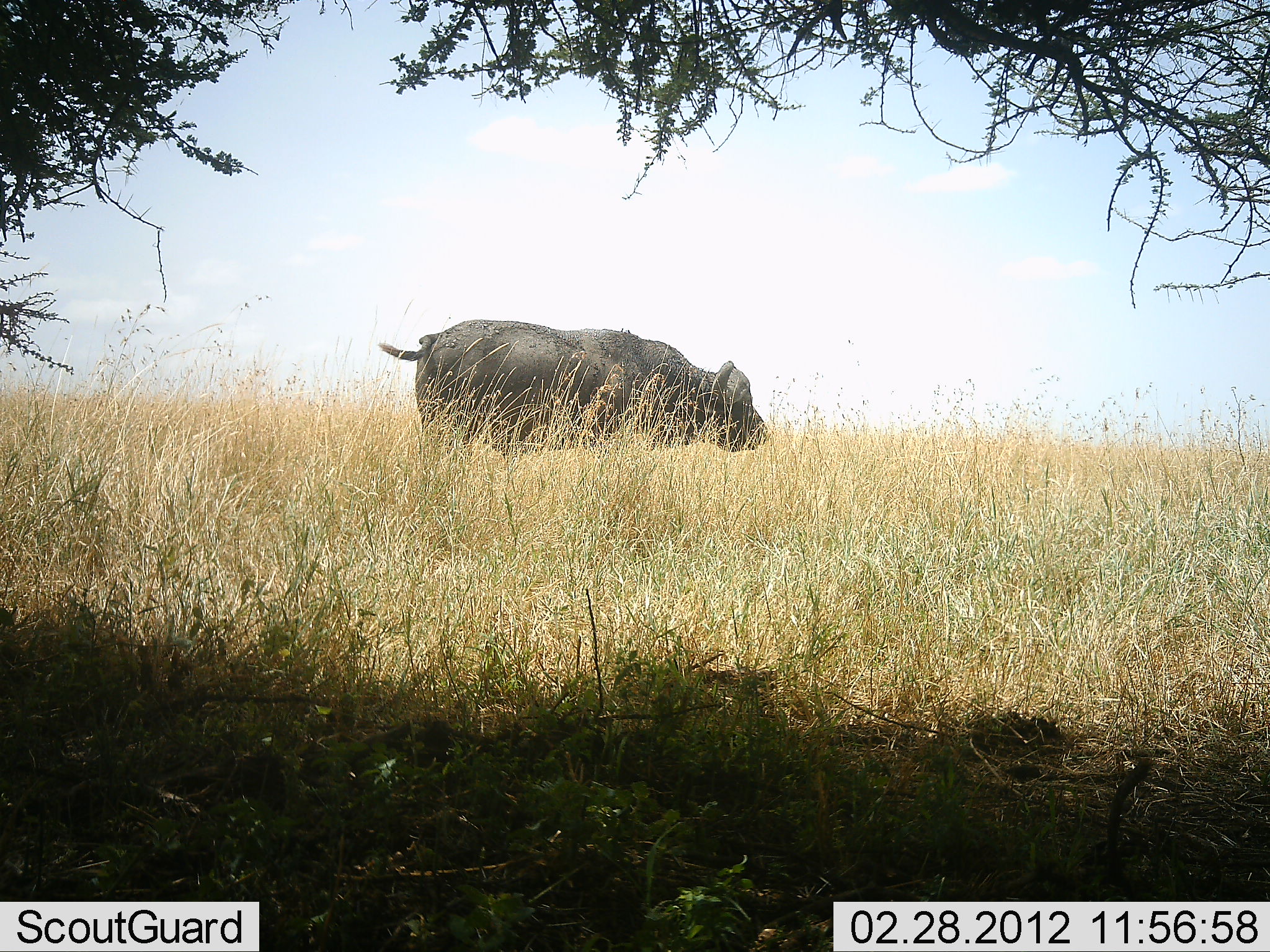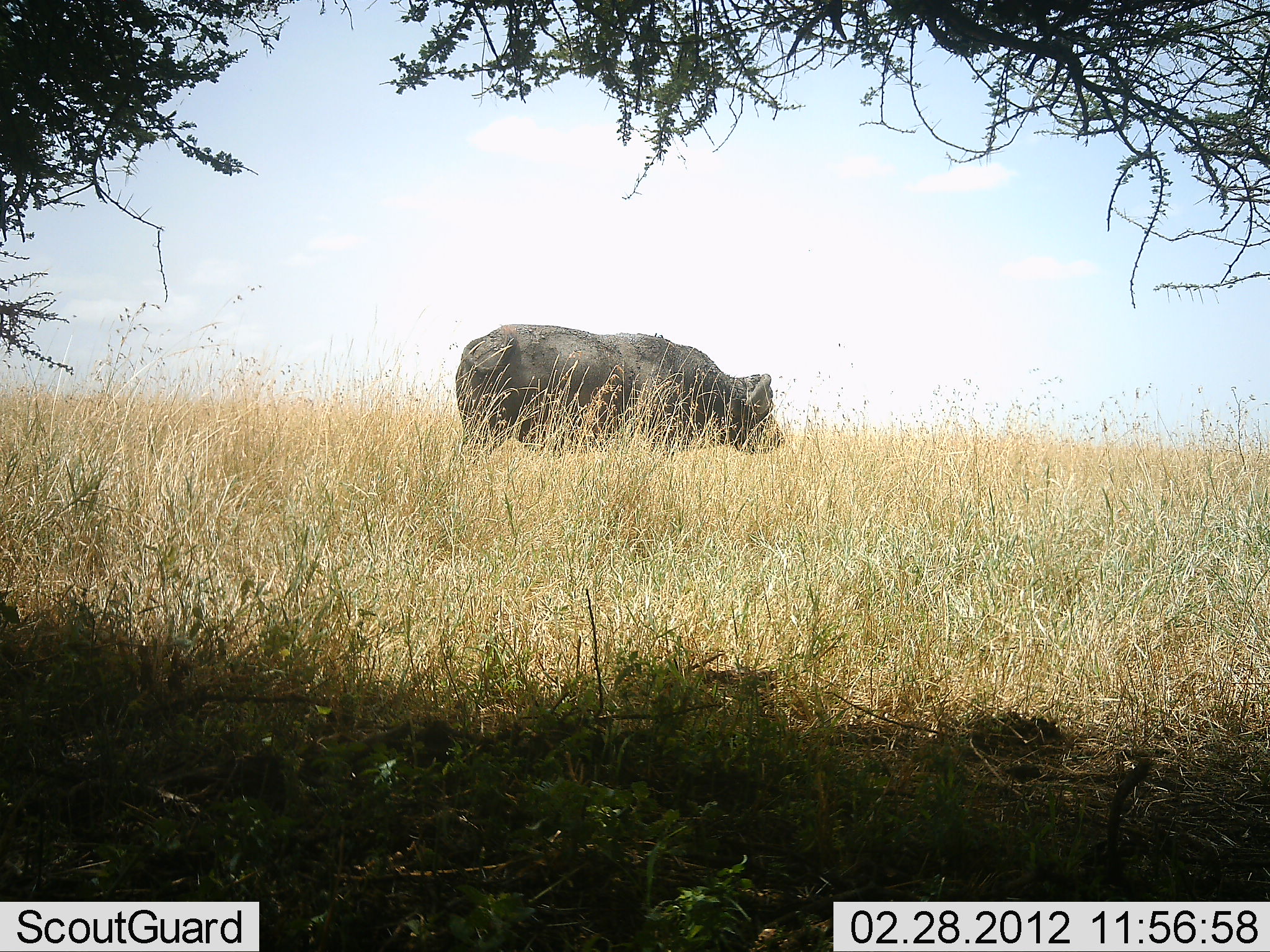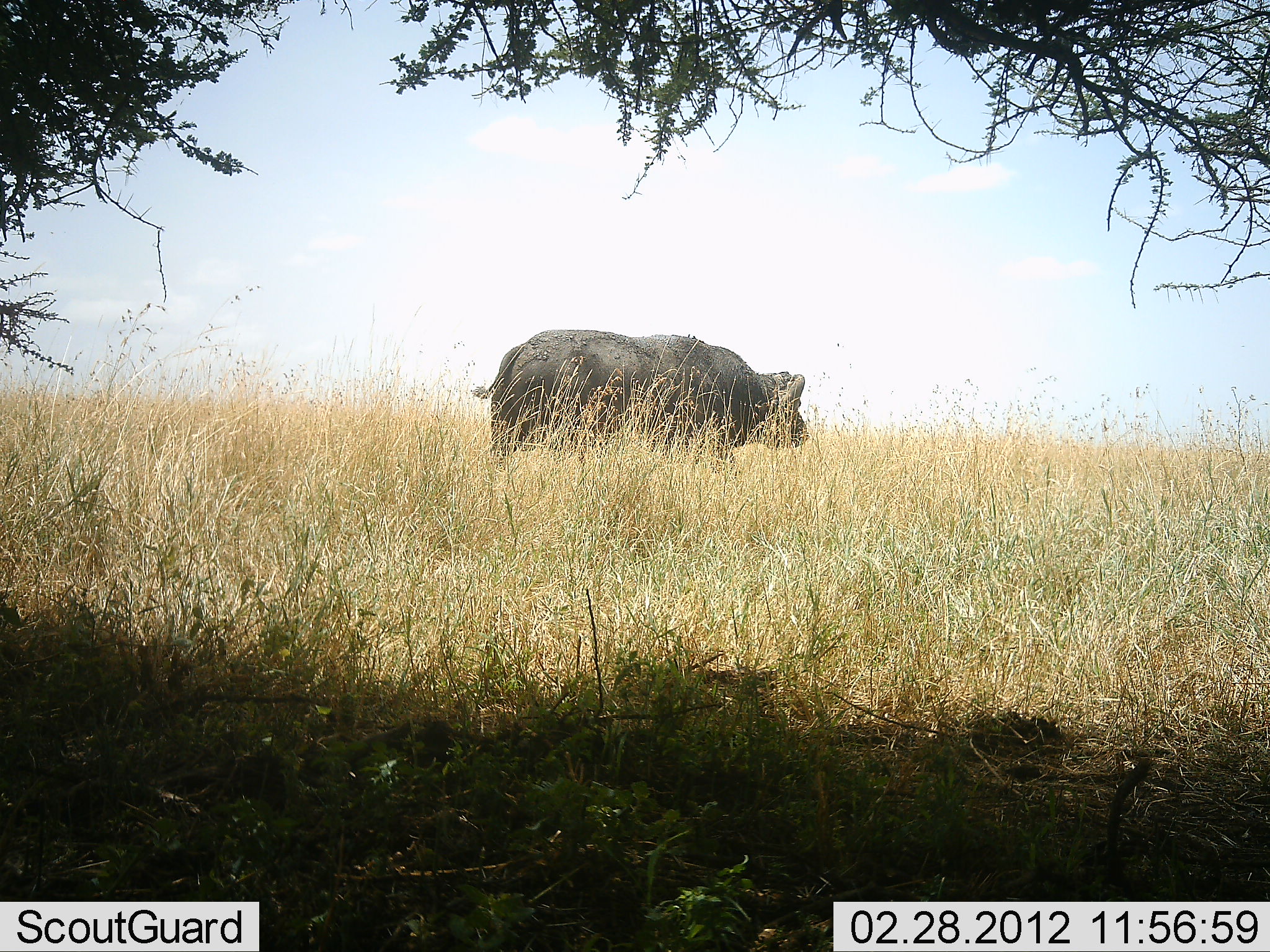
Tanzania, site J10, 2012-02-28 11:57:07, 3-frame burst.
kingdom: Animalia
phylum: Chordata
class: Mammalia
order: Artiodactyla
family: Bovidae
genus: Syncerus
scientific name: Syncerus caffer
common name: cape buffalo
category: buffalo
Buffalo (cape buffalo) (Syncerus caffer), count 1. Behavior (volunteer vote fractions): standing 31%, resting 0%, moving 75%, interacting 0%. Young present (vote fraction): 0%. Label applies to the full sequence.